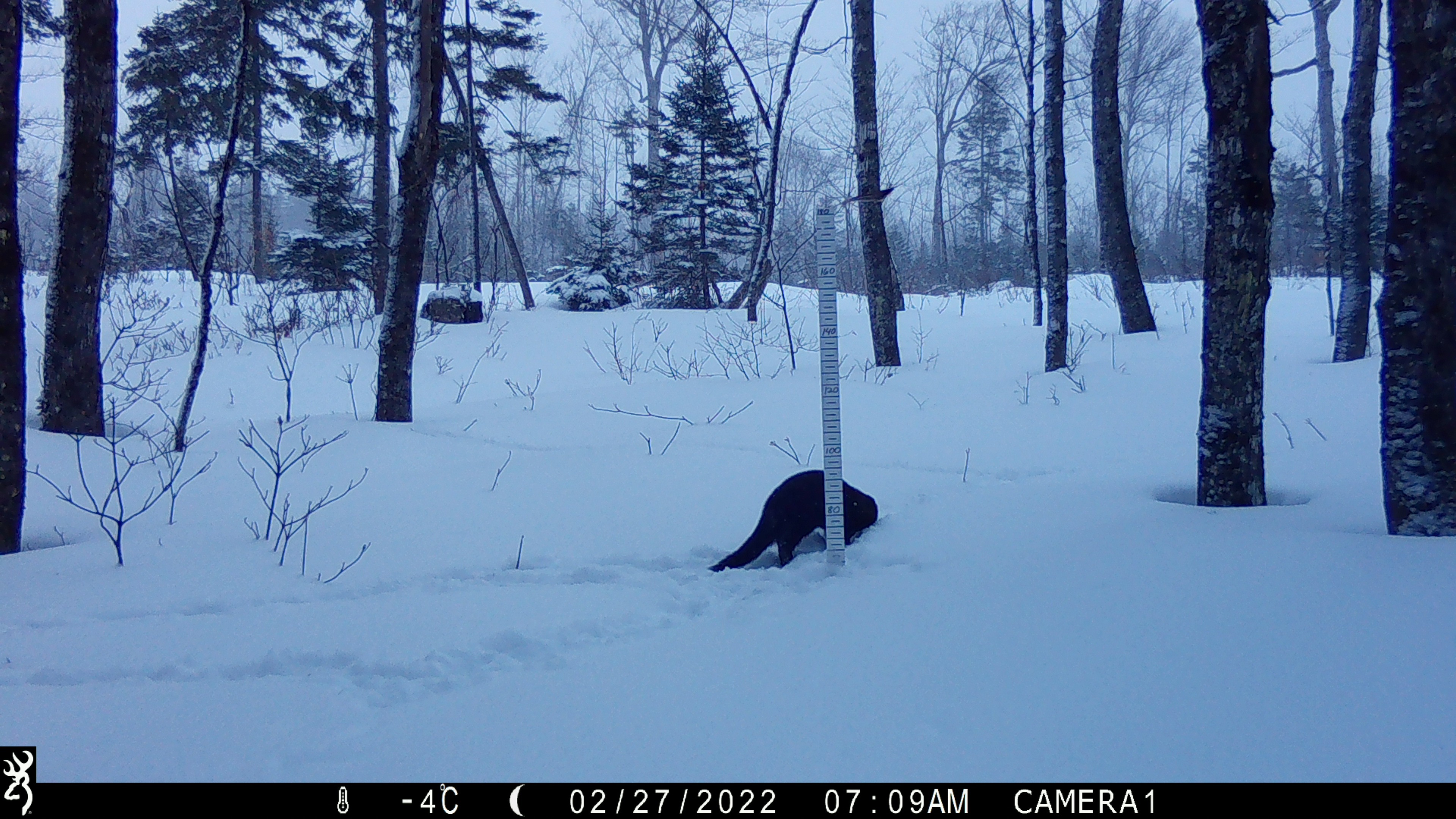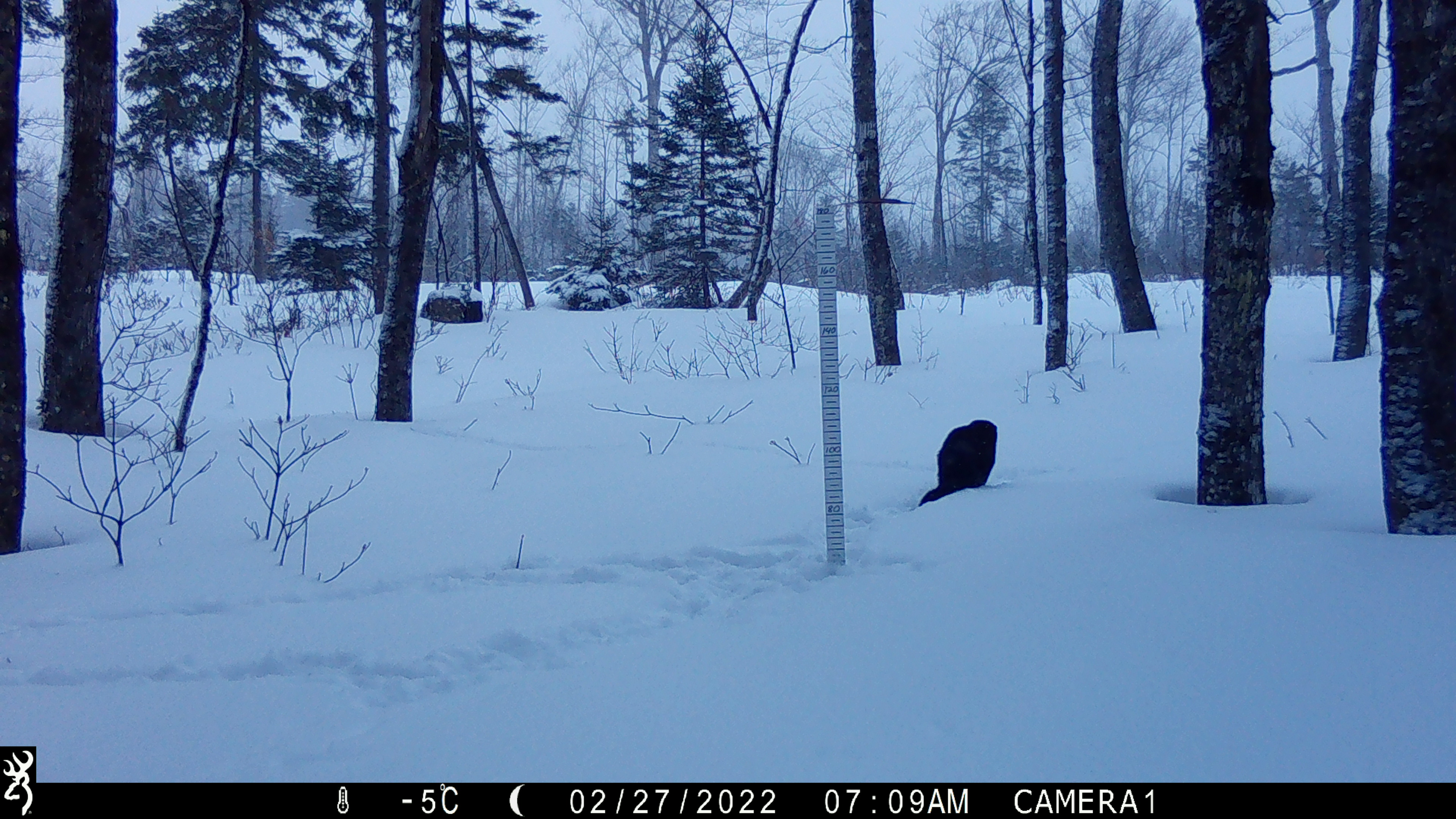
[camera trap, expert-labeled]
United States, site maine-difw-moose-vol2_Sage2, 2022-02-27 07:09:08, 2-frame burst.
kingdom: Animalia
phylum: Chordata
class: Mammalia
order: Carnivora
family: Mustelidae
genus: Pekania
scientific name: Pekania pennanti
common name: fisher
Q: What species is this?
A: Fisher (Pekania pennanti).